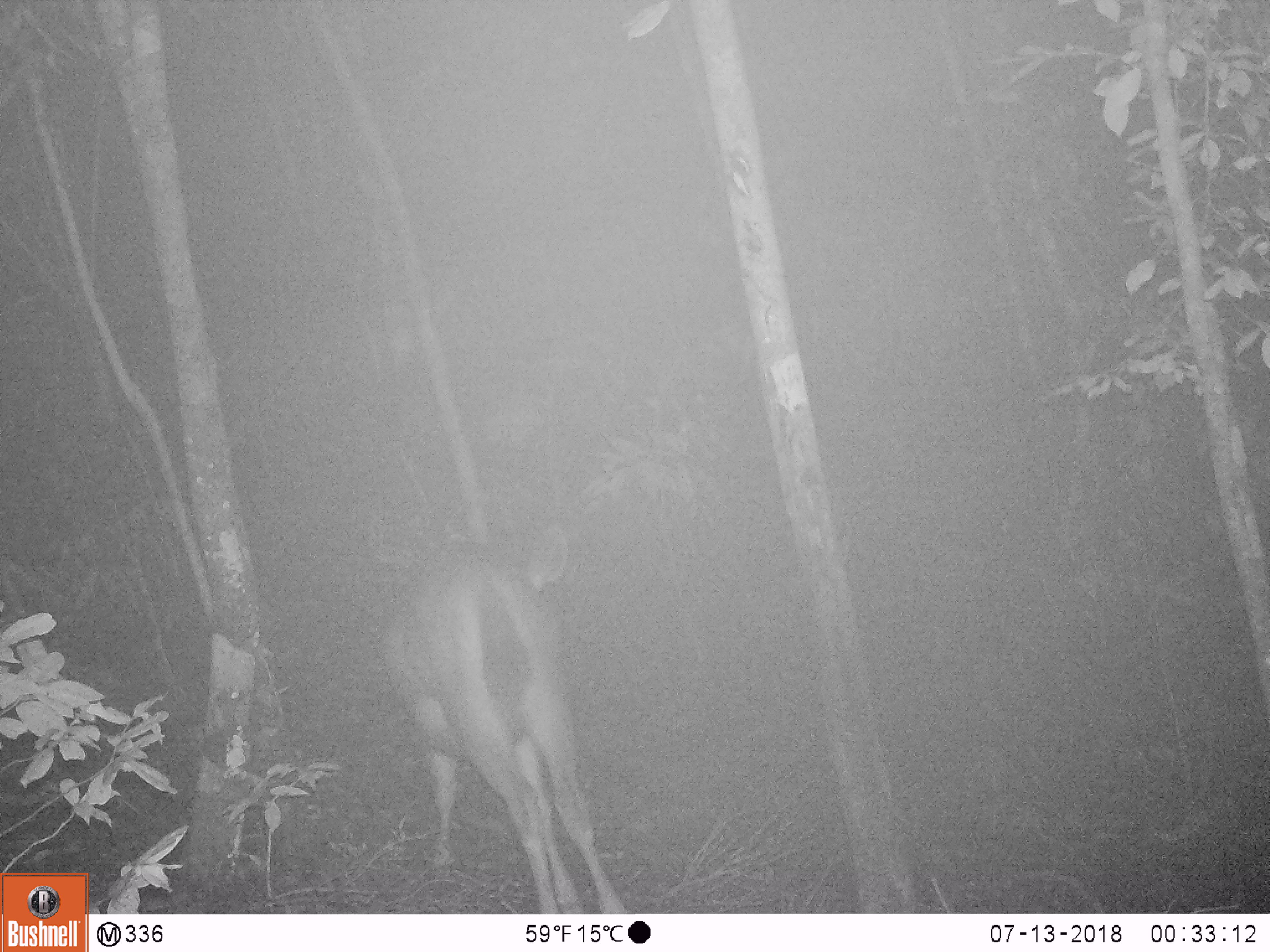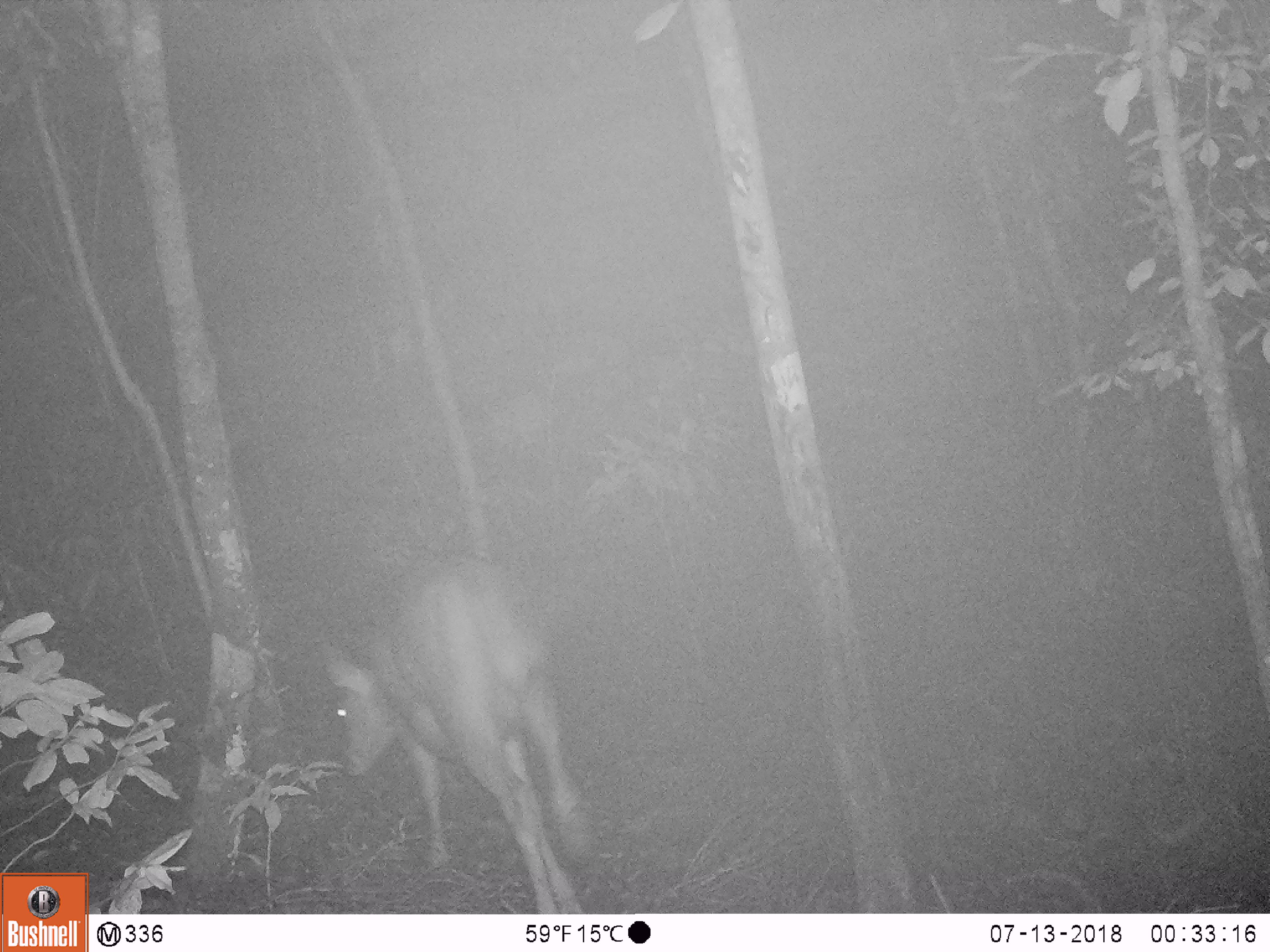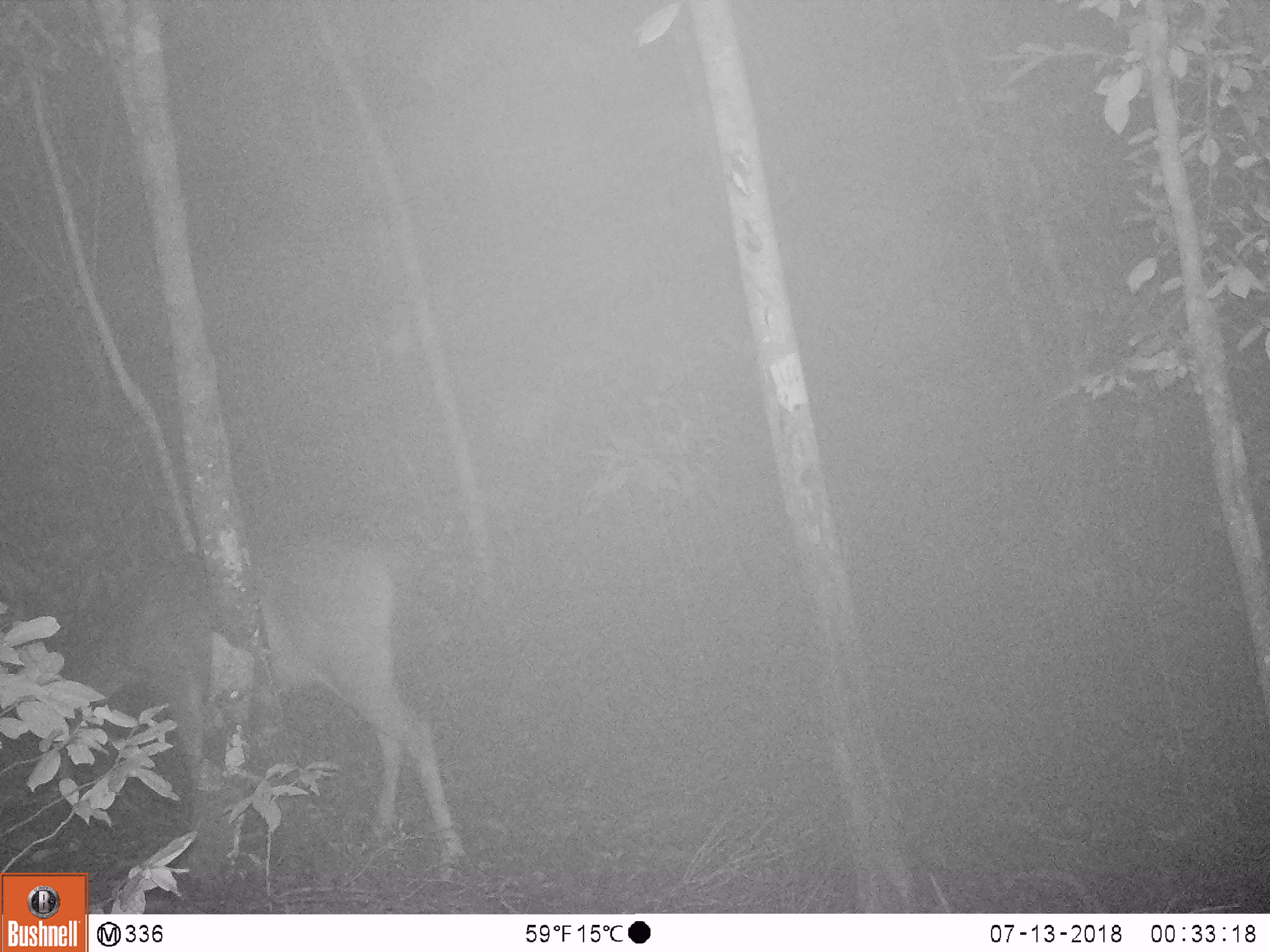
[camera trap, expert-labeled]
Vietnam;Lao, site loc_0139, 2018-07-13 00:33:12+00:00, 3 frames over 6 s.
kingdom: Animalia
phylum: Chordata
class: Mammalia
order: Artiodactyla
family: Cervidae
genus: Rusa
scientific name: Rusa unicolor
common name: sambar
Sambar (Rusa unicolor). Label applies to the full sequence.